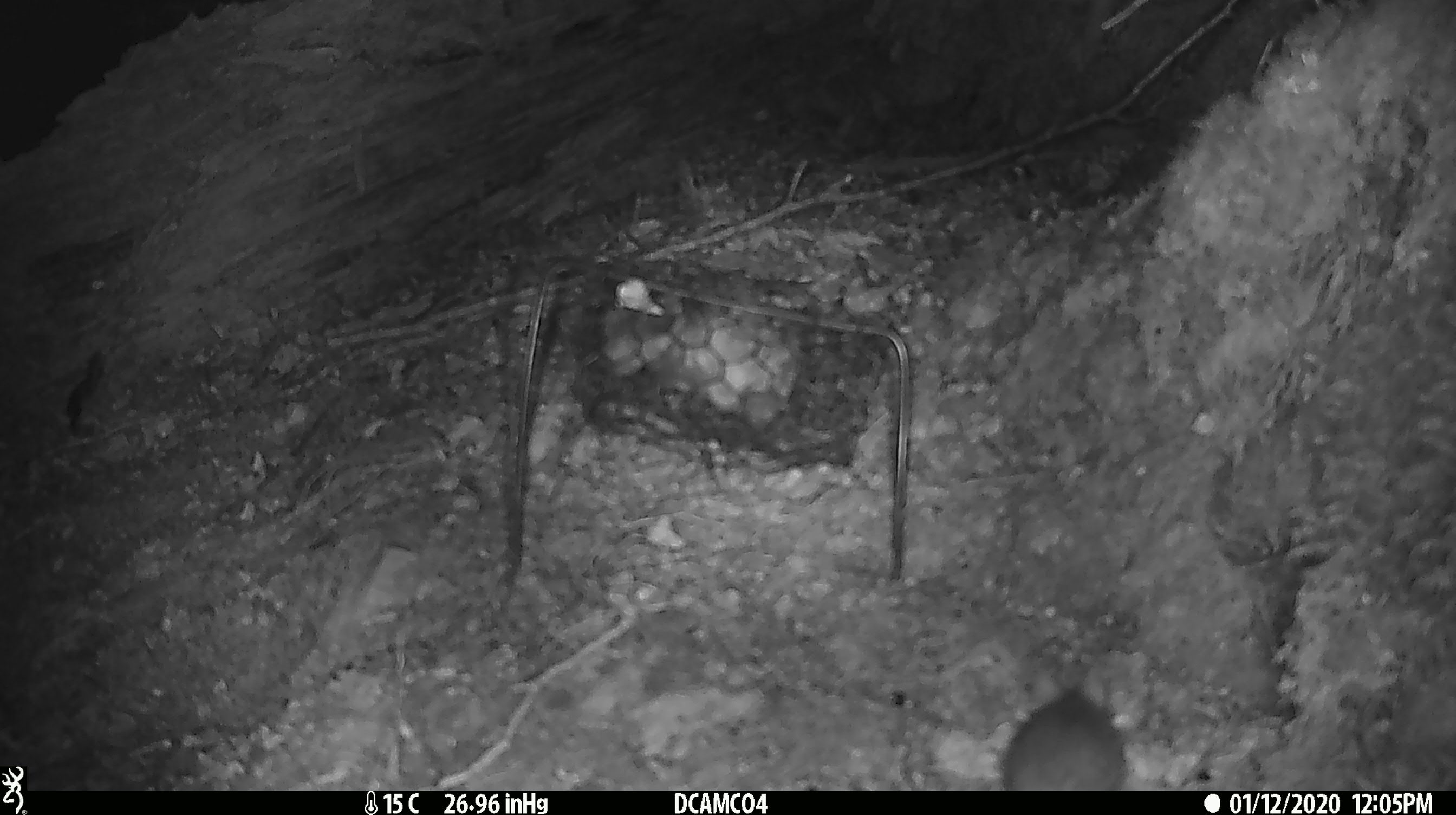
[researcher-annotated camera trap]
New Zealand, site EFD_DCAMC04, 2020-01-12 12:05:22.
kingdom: Animalia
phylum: Chordata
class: Mammalia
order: Rodentia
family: Muridae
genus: Mus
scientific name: Mus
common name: mouse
Mouse (Mus).